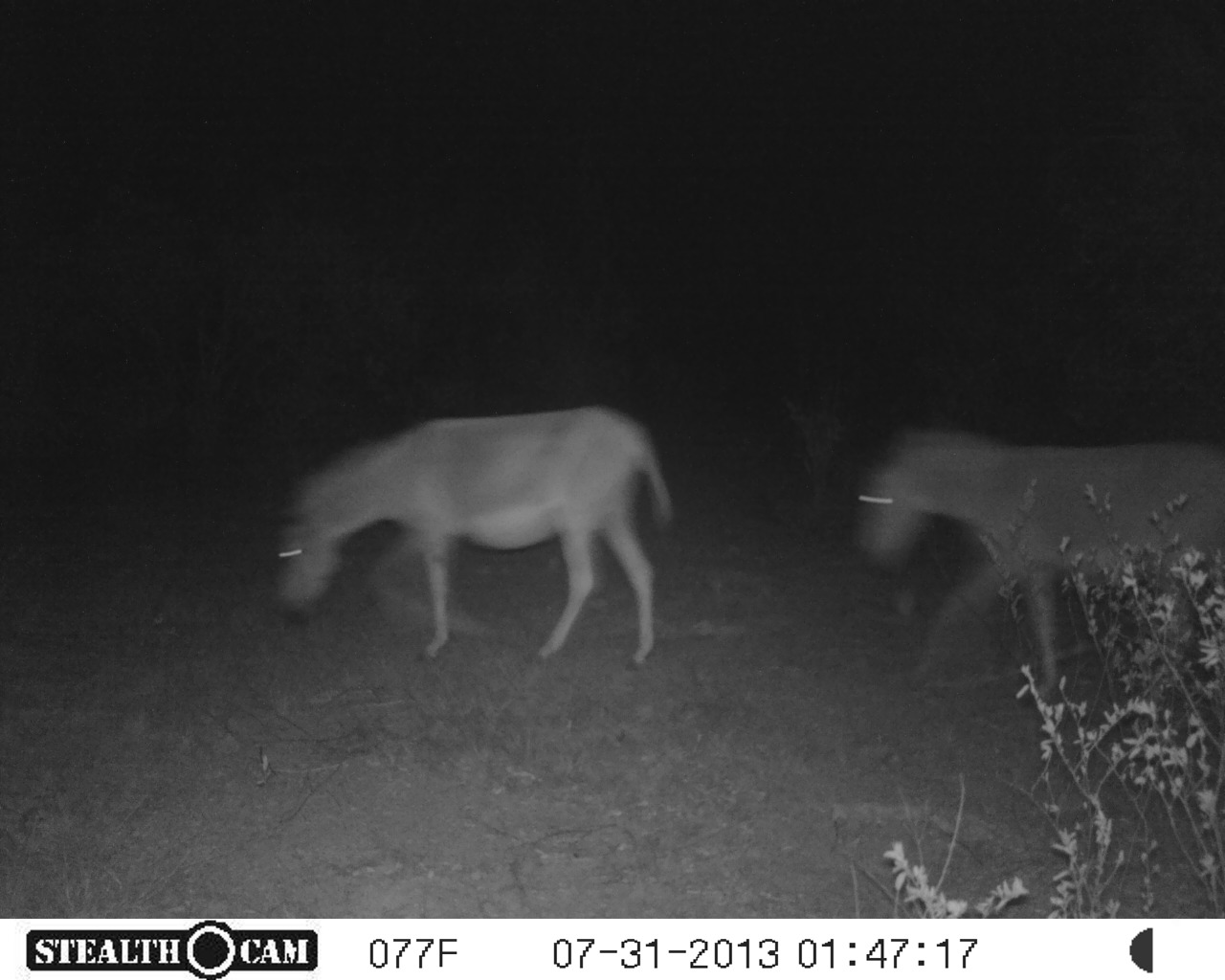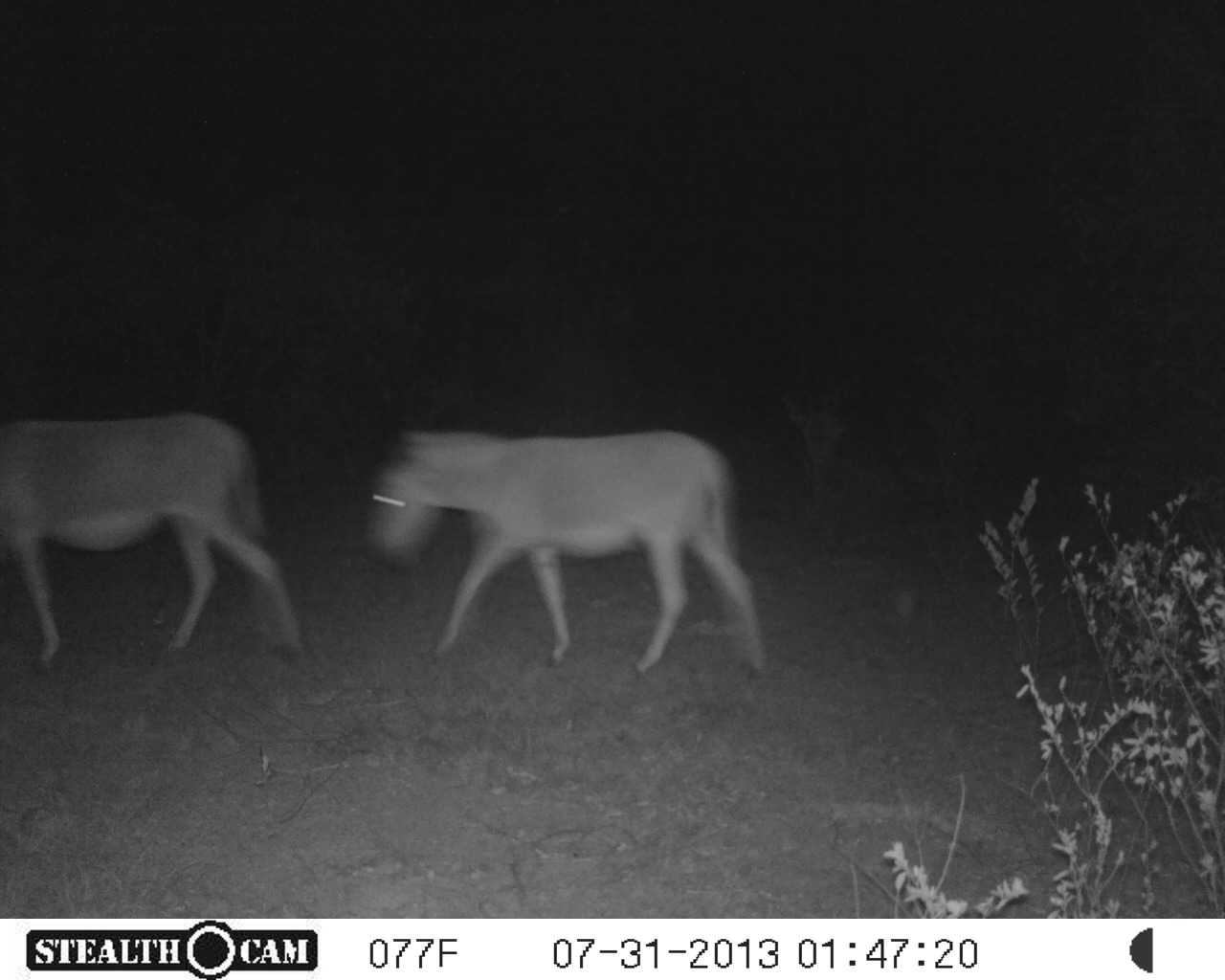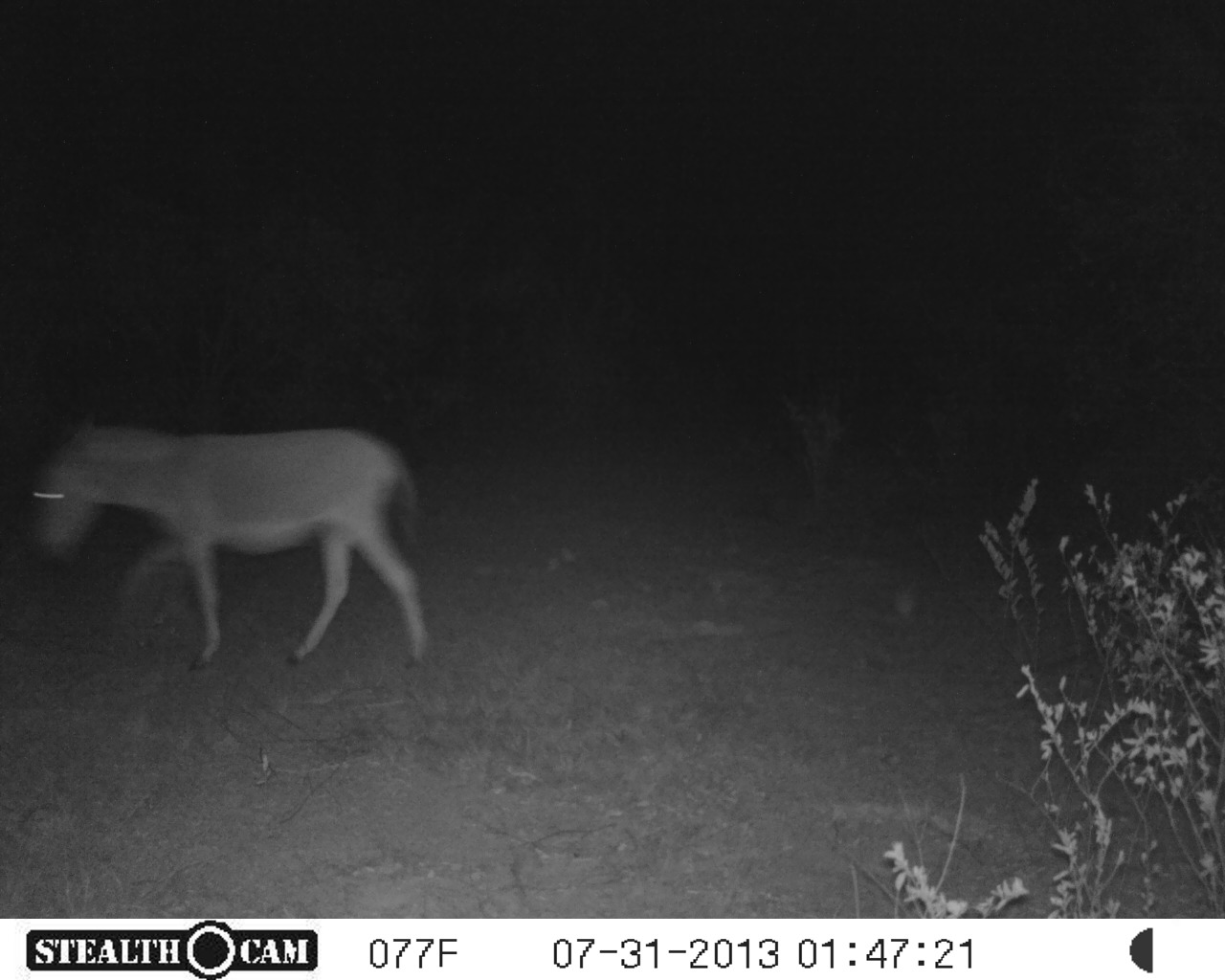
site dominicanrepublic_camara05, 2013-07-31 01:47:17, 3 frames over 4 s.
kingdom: Animalia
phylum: Chordata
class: Mammalia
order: Perissodactyla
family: Equidae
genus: Equus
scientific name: Equus asinus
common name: donkey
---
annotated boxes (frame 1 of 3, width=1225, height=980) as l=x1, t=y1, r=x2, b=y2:
donkey: l=845, t=422, r=1225, b=711; l=272, t=405, r=676, b=670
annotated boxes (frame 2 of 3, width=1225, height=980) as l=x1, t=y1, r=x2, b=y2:
donkey: l=364, t=416, r=771, b=681; l=0, t=402, r=303, b=674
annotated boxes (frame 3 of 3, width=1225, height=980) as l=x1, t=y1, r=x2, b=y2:
donkey: l=26, t=416, r=432, b=672